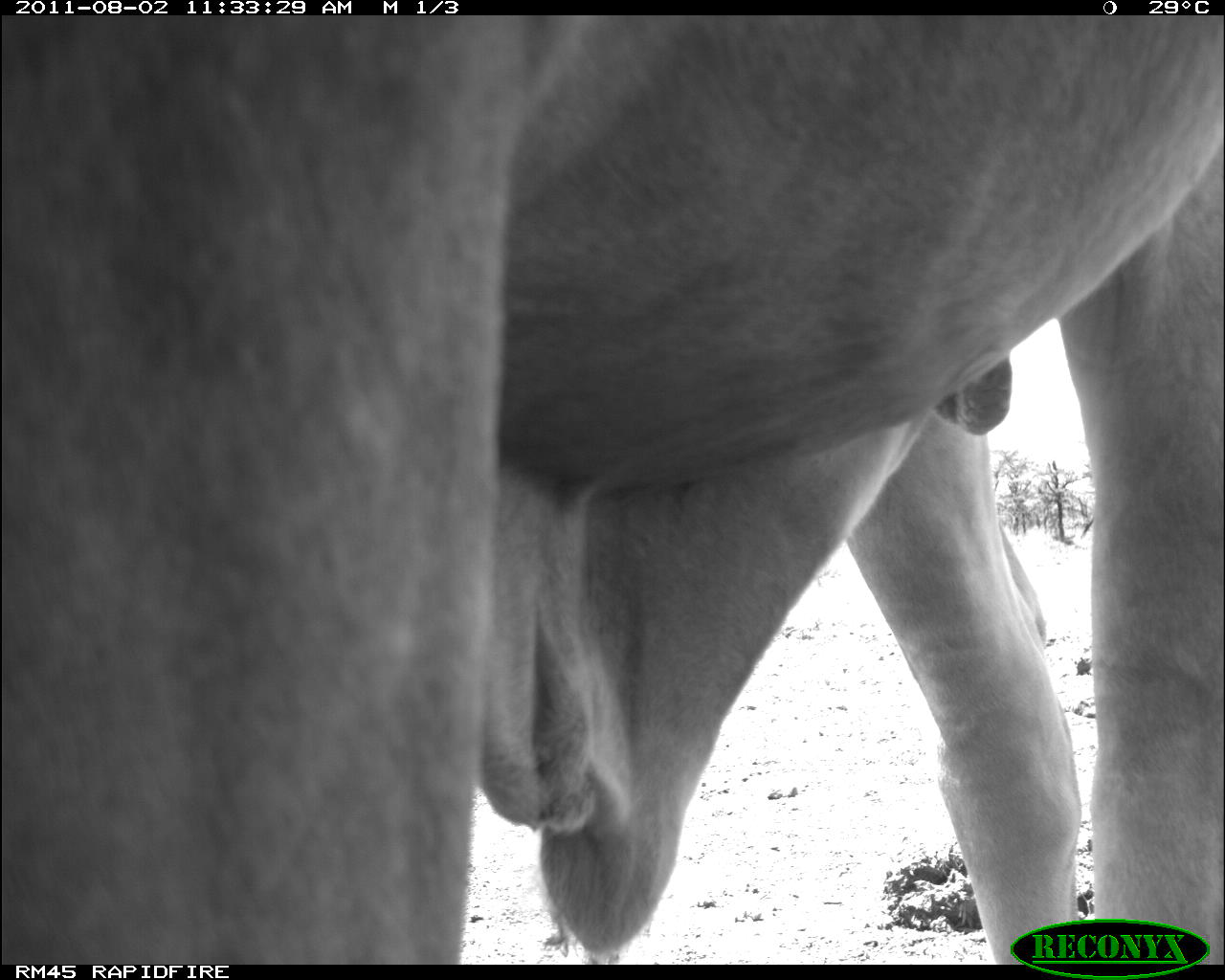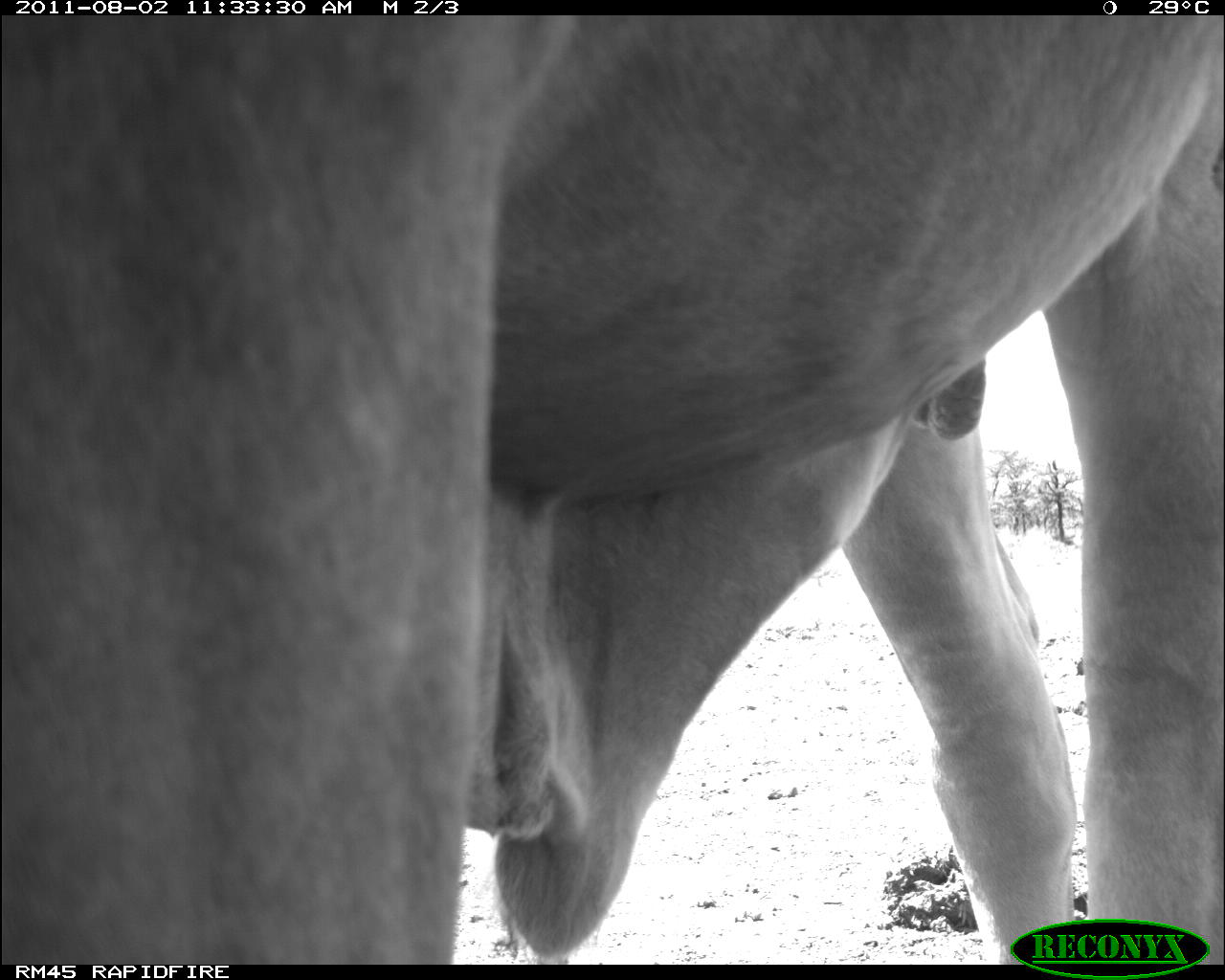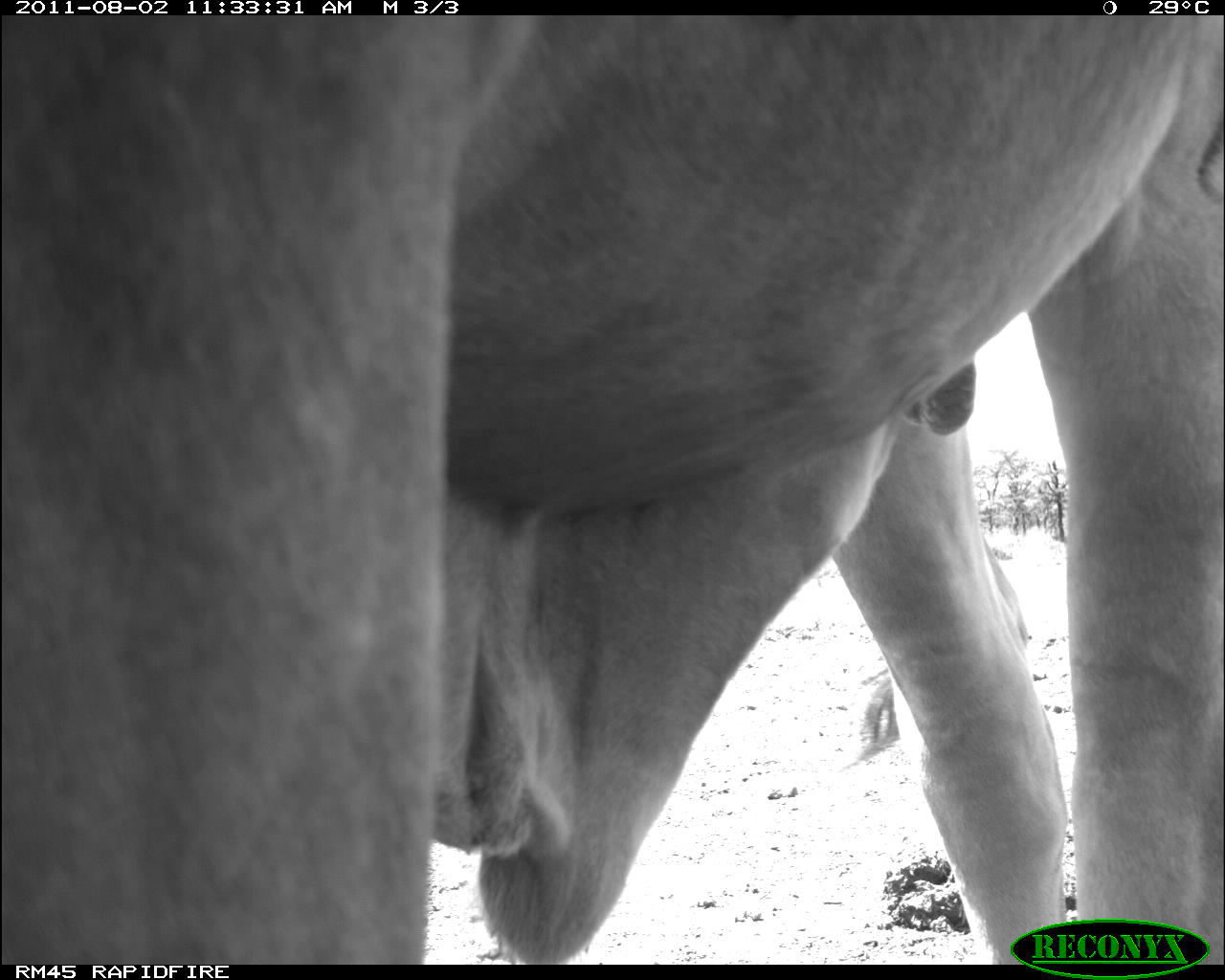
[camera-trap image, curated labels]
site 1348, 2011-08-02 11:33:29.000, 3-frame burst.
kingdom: Animalia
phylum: Chordata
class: Mammalia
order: Artiodactyla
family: Bovidae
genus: Bos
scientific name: Bos taurus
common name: domestic cattle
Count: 1.